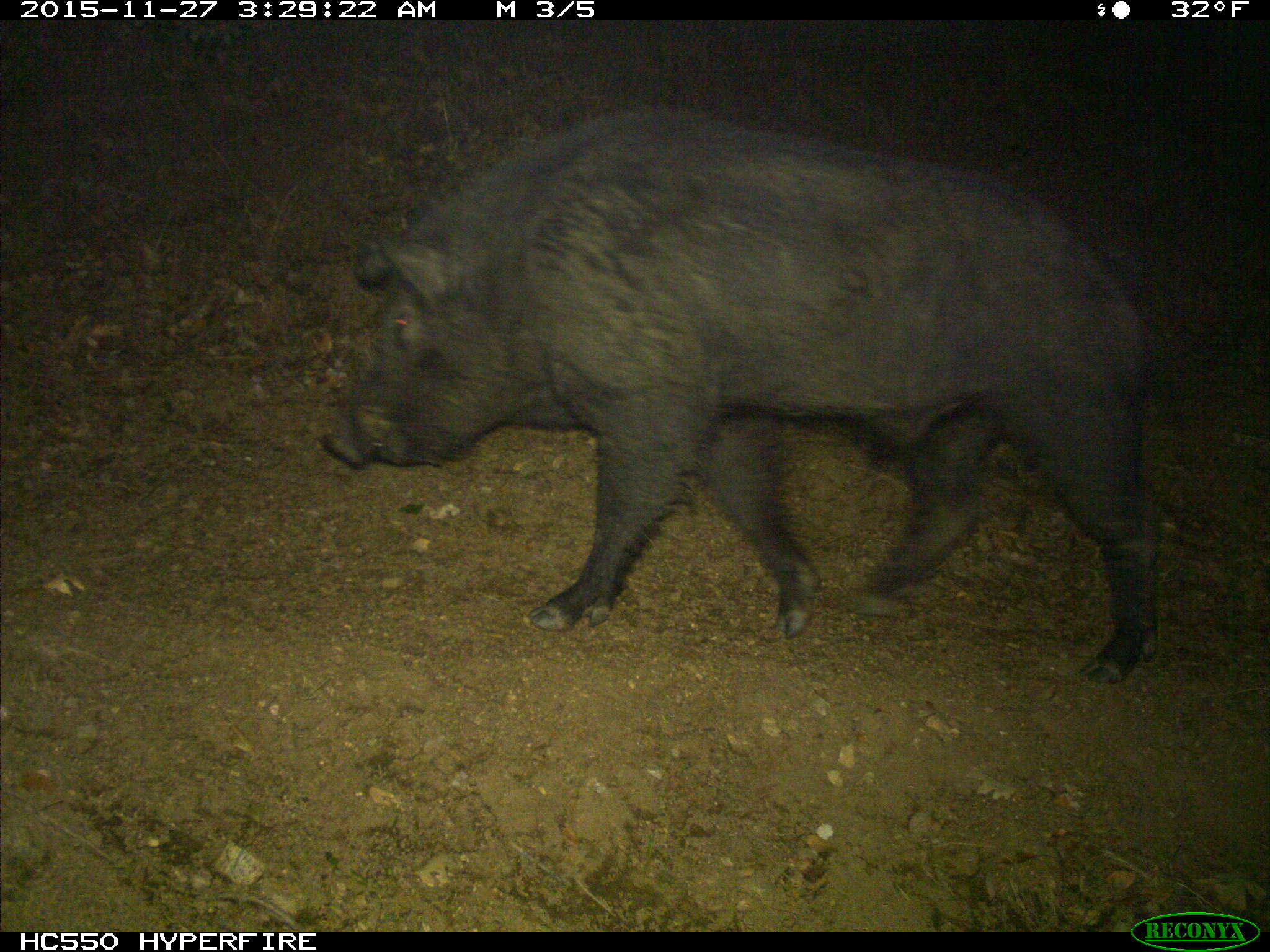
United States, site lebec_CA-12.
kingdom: Animalia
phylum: Chordata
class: Mammalia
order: Artiodactyla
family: Suidae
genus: Sus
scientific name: Sus scrofa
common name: wild boar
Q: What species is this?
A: Sus scrofa (wild boar).